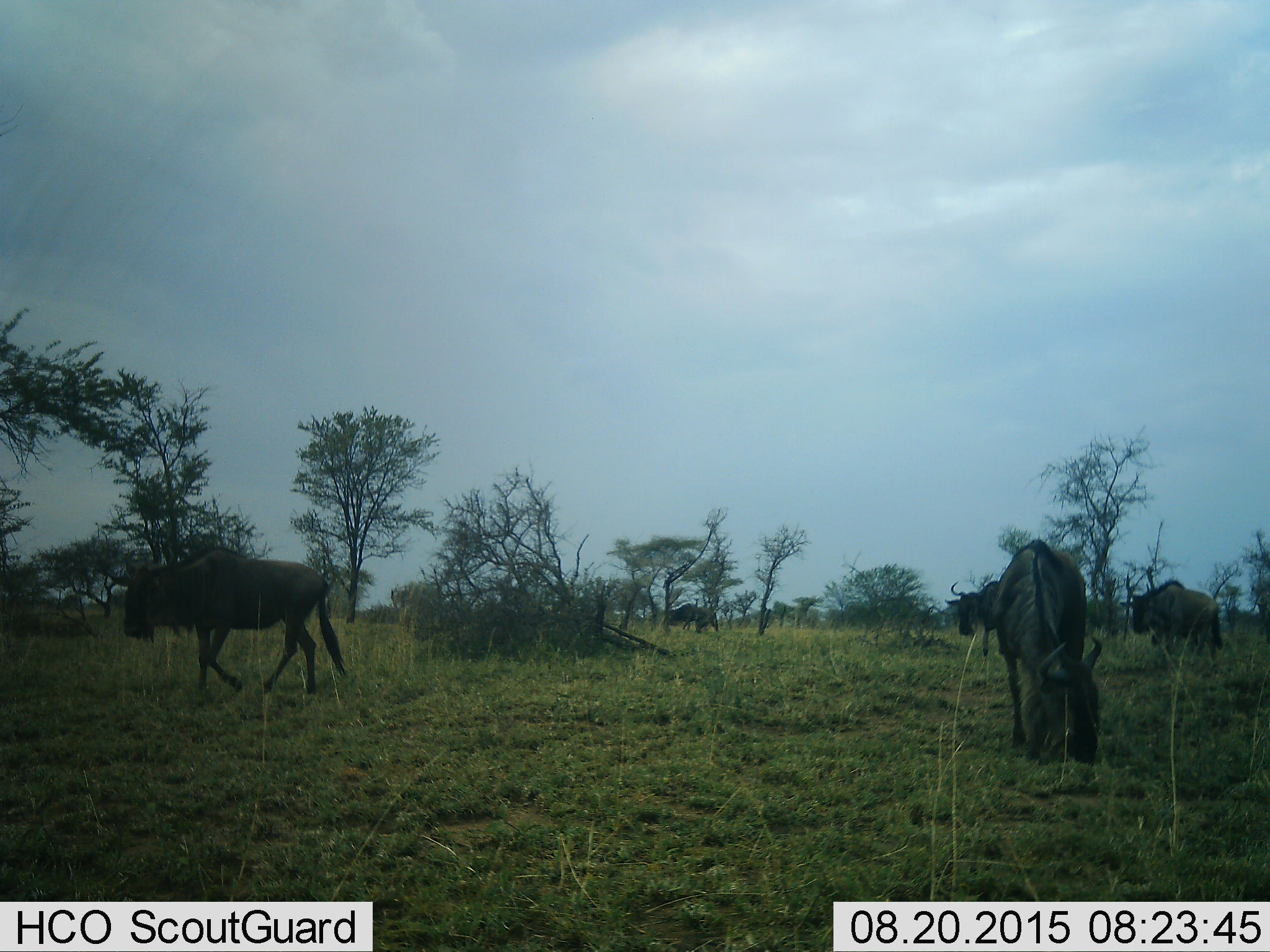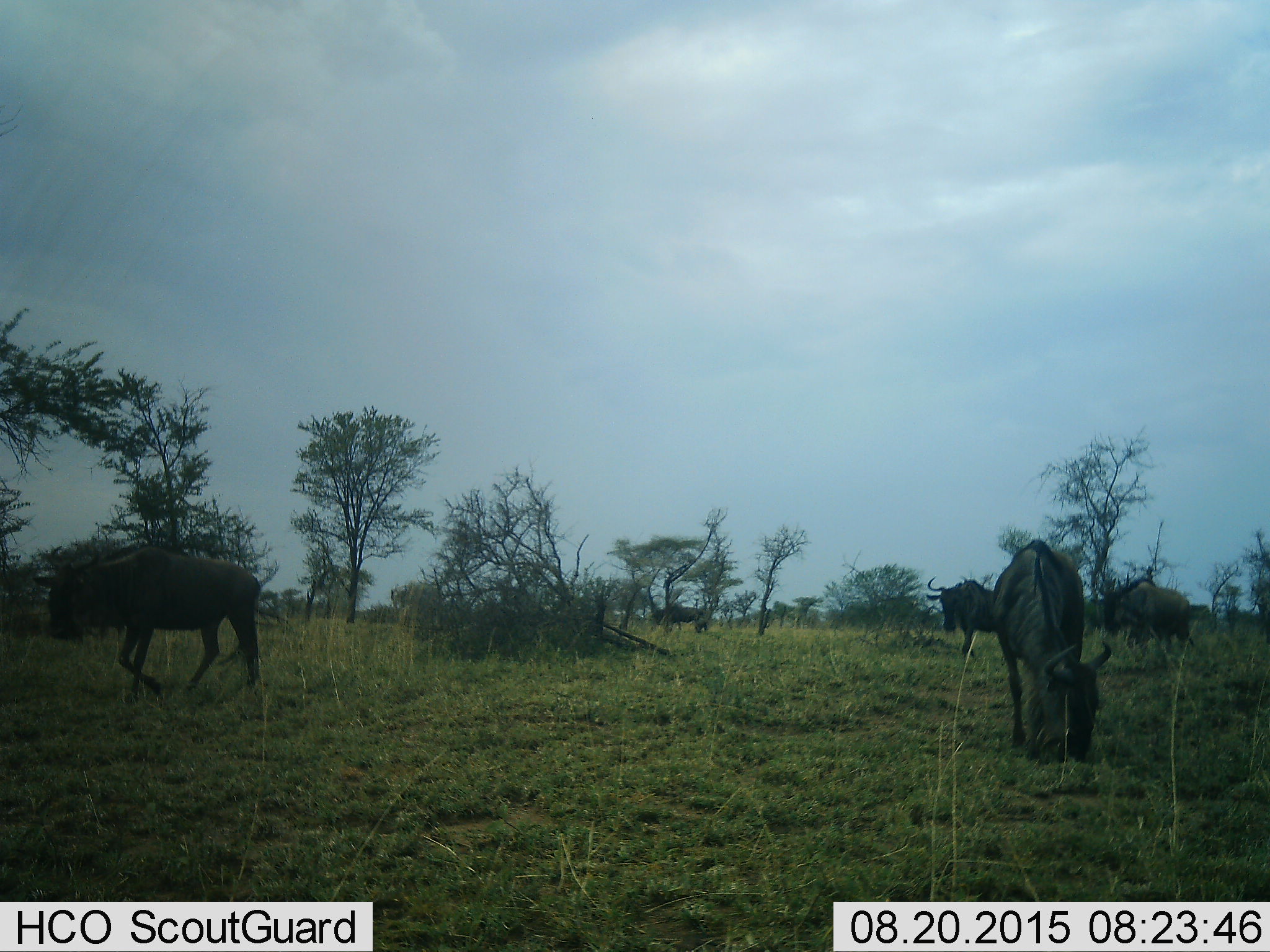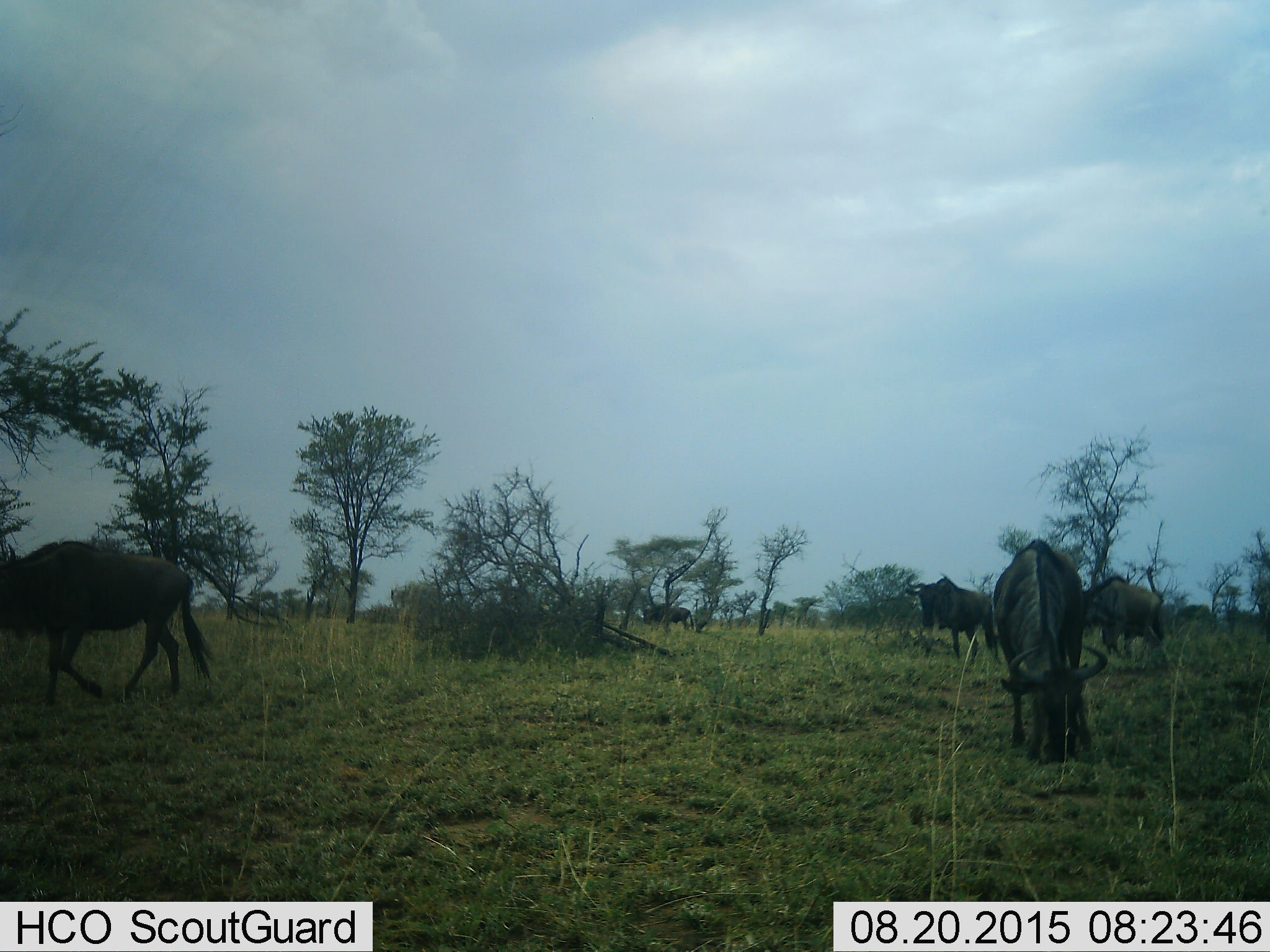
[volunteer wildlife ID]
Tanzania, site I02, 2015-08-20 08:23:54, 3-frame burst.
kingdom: Animalia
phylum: Chordata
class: Mammalia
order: Artiodactyla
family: Bovidae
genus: Connochaetes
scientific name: Connochaetes taurinus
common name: blue wildebeest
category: wildebeest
Wildebeest (blue wildebeest) (Connochaetes taurinus), count 5. Behavior (volunteer vote fractions): standing 33%, resting 0%, moving 89%, interacting 0%. Young present (vote fraction): 0%. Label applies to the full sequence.